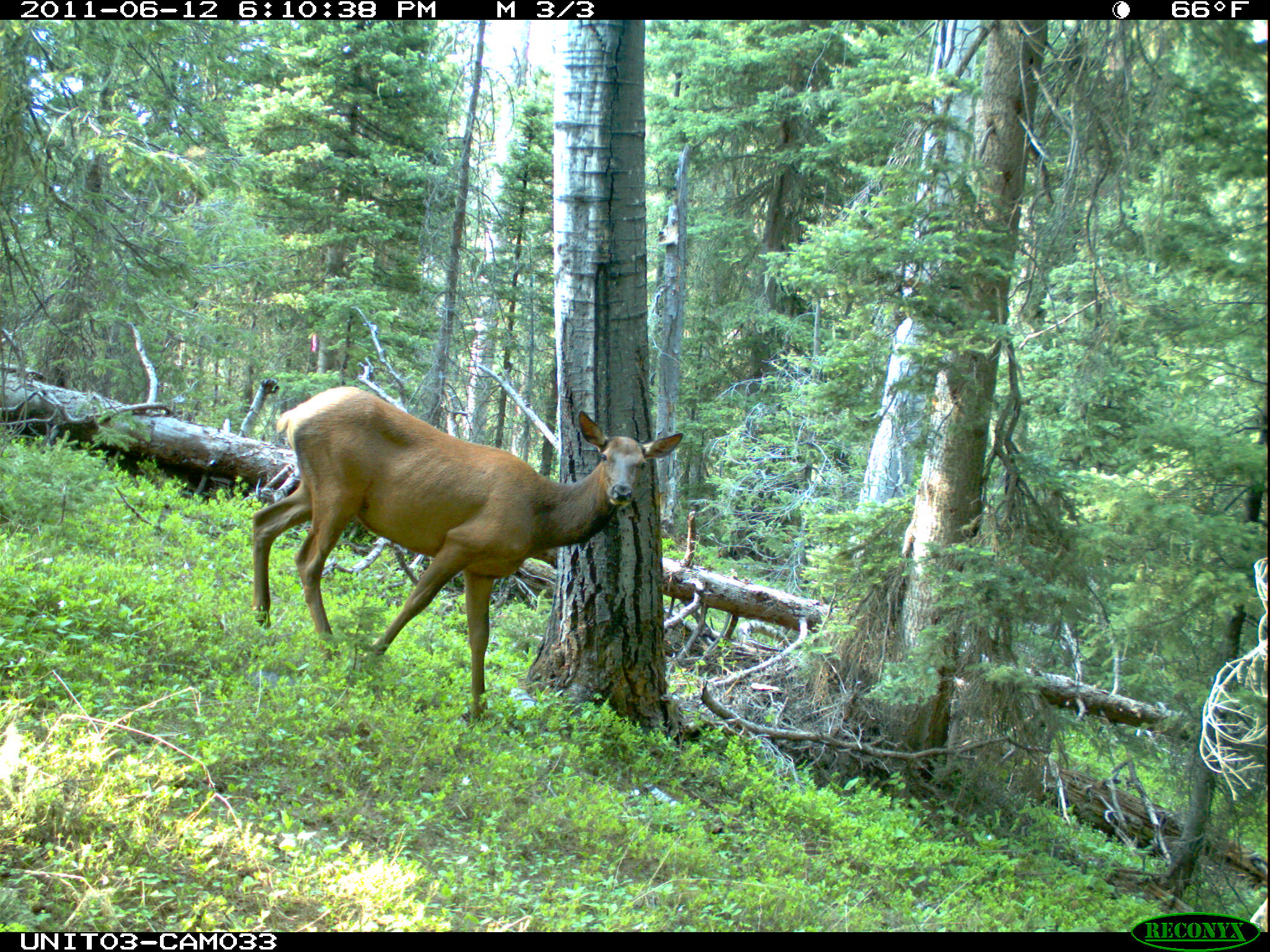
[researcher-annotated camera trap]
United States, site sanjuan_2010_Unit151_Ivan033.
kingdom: Animalia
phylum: Chordata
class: Mammalia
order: Artiodactyla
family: Cervidae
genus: Cervus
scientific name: Cervus elaphus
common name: red deer